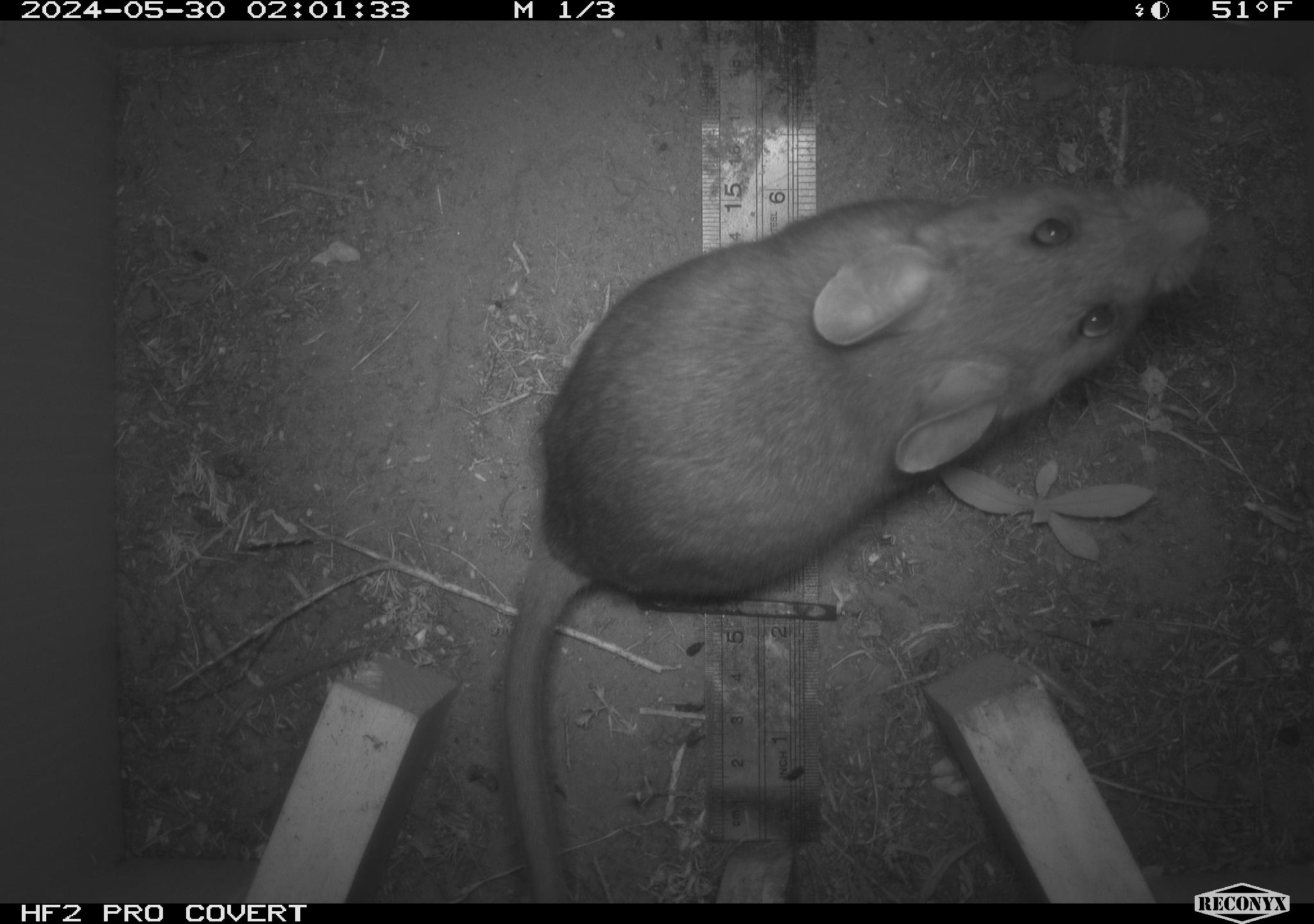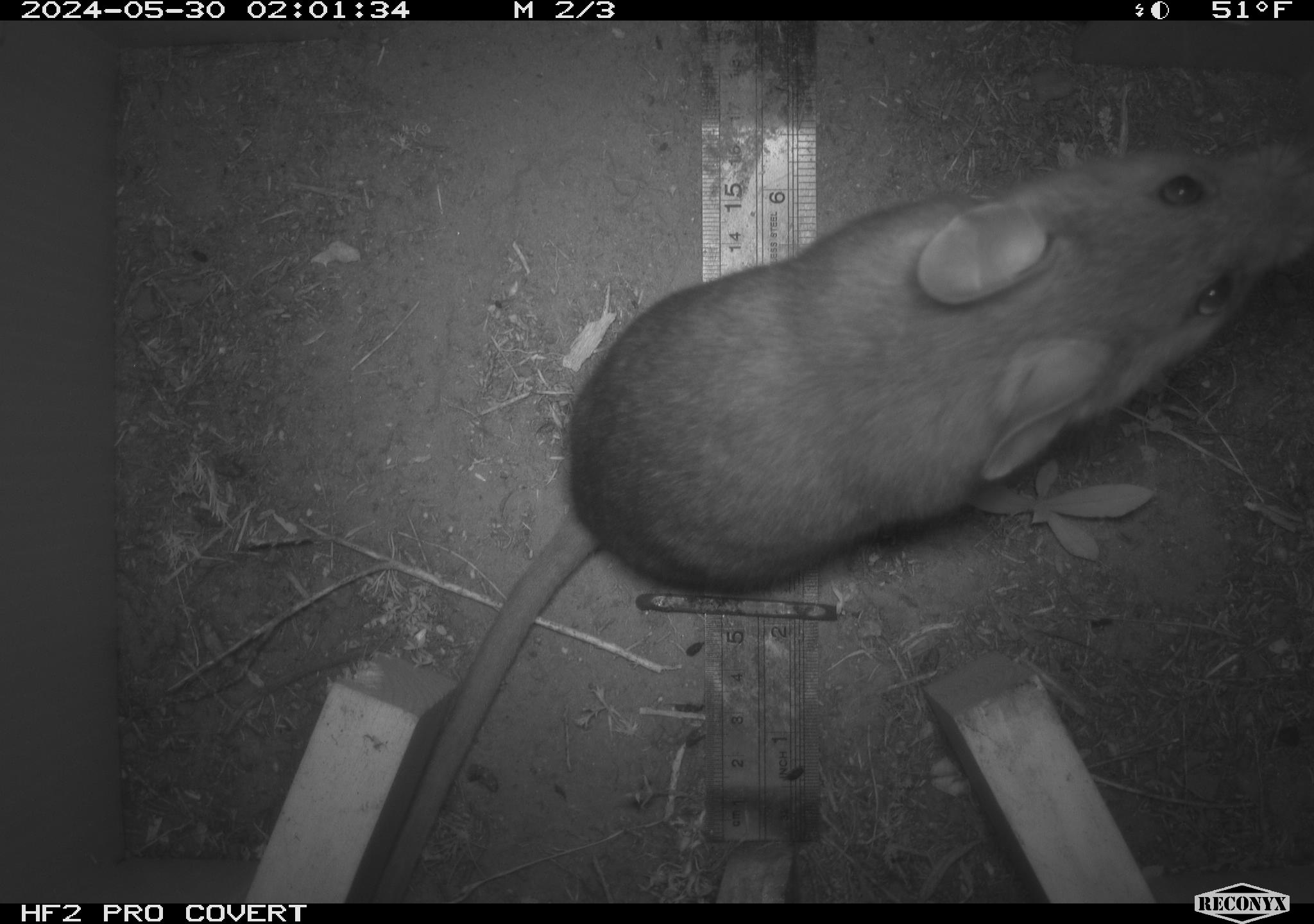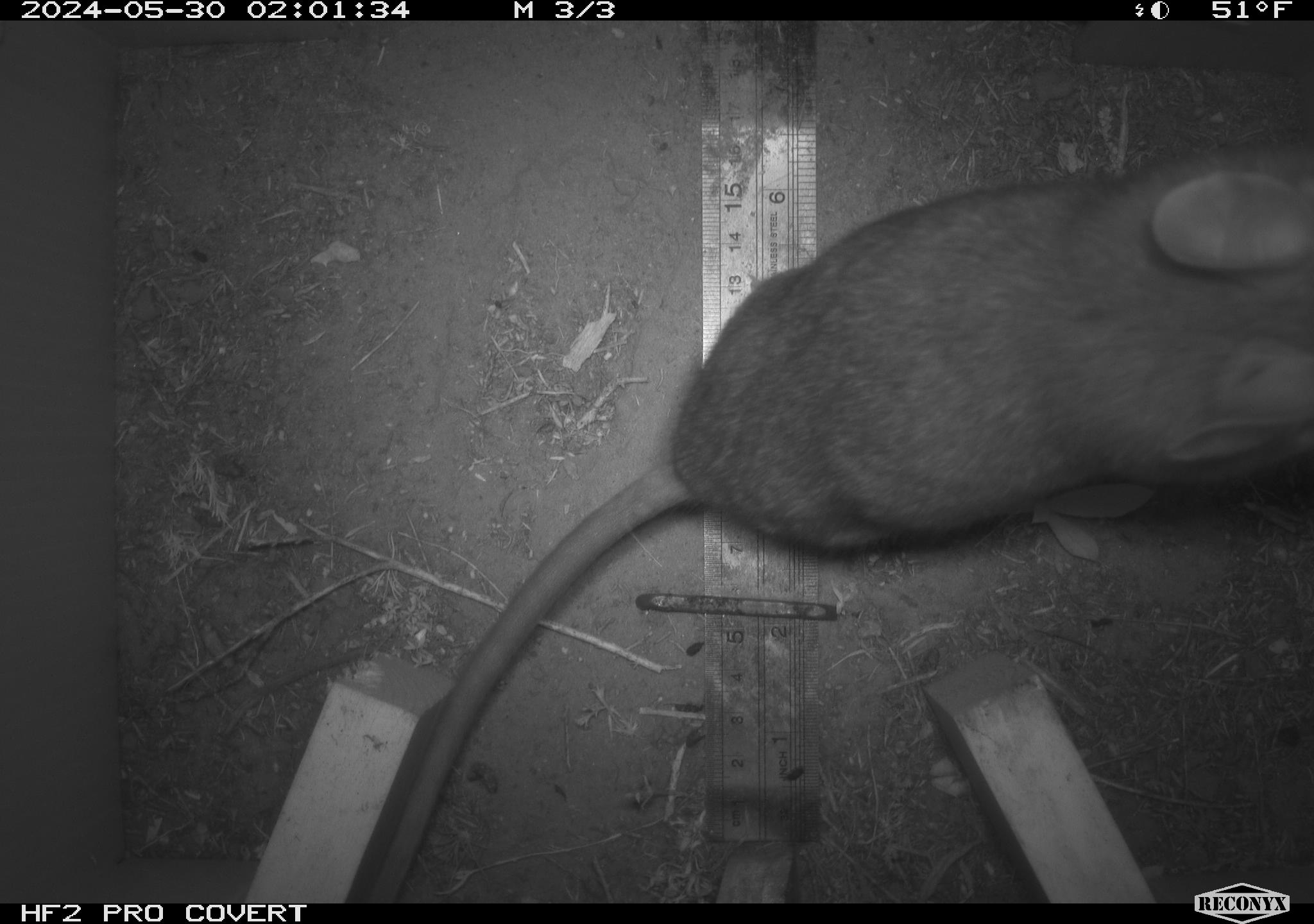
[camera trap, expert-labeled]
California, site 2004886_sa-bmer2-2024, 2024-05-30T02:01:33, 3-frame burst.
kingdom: Animalia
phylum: Chordata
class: Mammalia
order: Rodentia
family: Muridae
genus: Rattus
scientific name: Rattus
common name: rat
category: rattus species